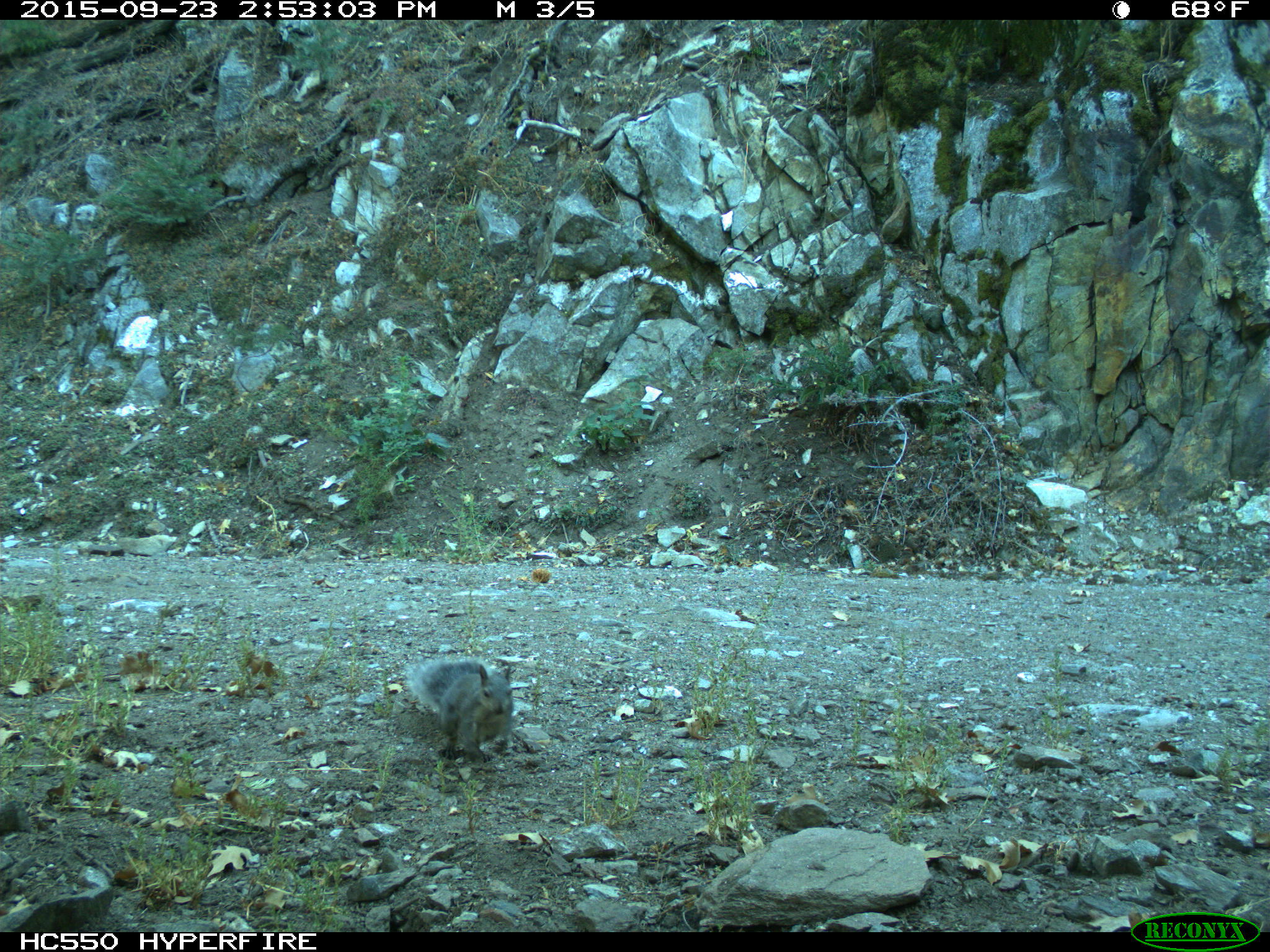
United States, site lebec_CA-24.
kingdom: Animalia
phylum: Chordata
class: Mammalia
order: Rodentia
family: Sciuridae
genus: Sciurus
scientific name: Sciurus carolinensis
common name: eastern gray squirrel